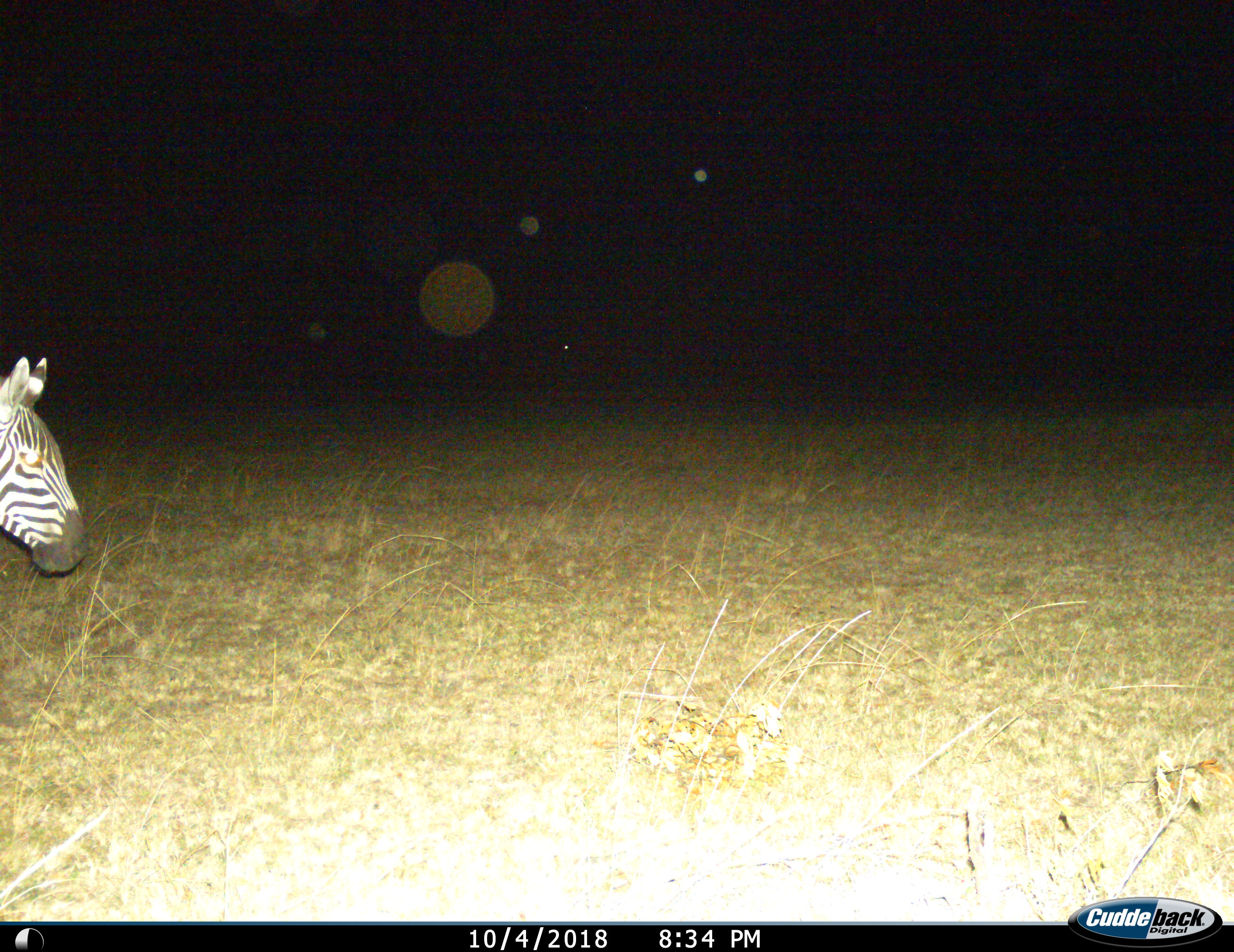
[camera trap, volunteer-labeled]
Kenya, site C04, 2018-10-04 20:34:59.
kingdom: Animalia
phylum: Chordata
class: Mammalia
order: Perissodactyla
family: Equidae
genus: Equus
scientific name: Equus quagga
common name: plains zebra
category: zebra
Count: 1.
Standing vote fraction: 80%.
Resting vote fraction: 0%.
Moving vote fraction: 20%.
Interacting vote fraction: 0%.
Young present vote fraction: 0%.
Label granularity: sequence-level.